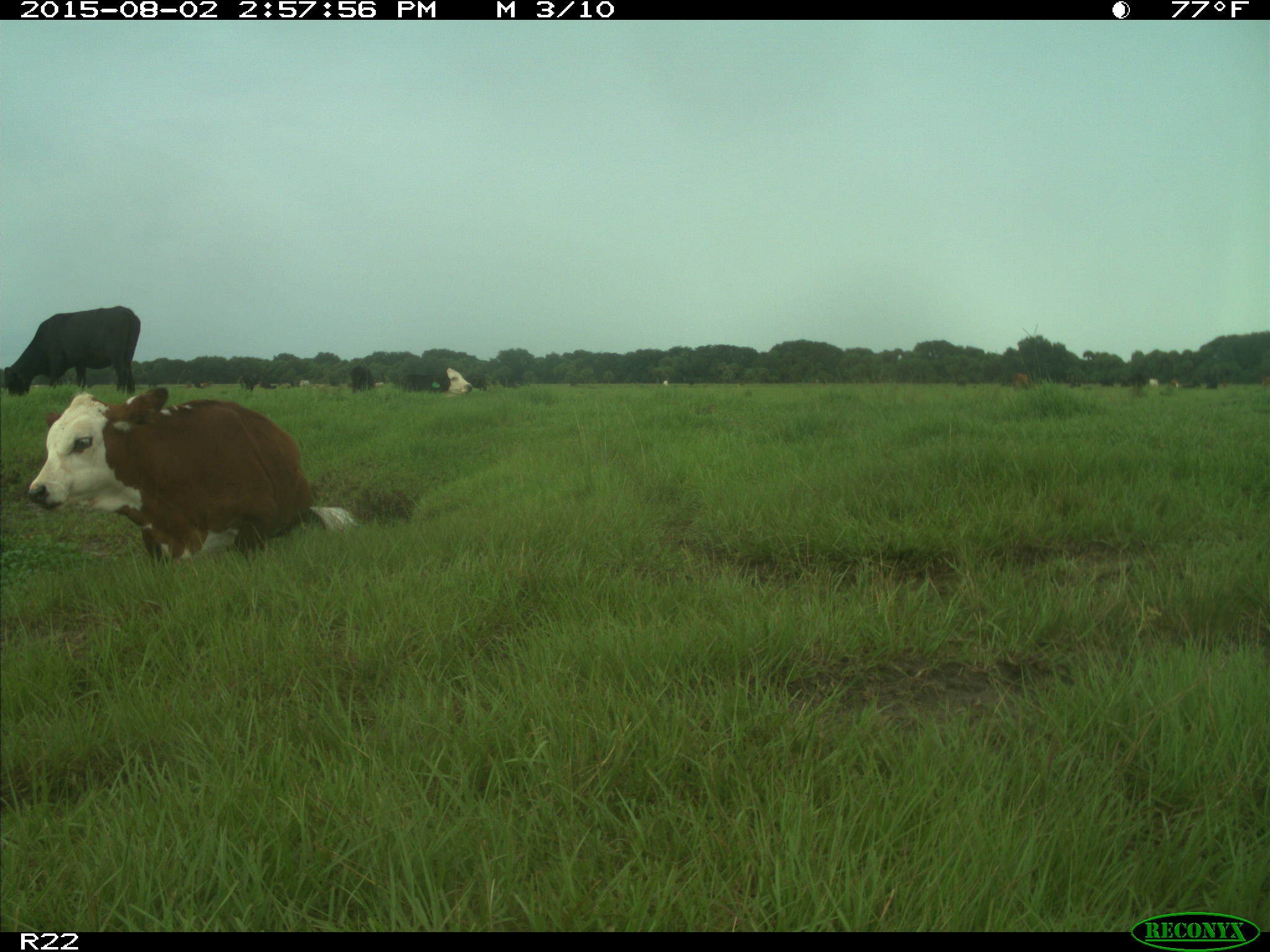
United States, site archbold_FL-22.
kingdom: Animalia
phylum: Chordata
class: Mammalia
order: Artiodactyla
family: Bovidae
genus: Bos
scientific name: Bos taurus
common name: domestic cow